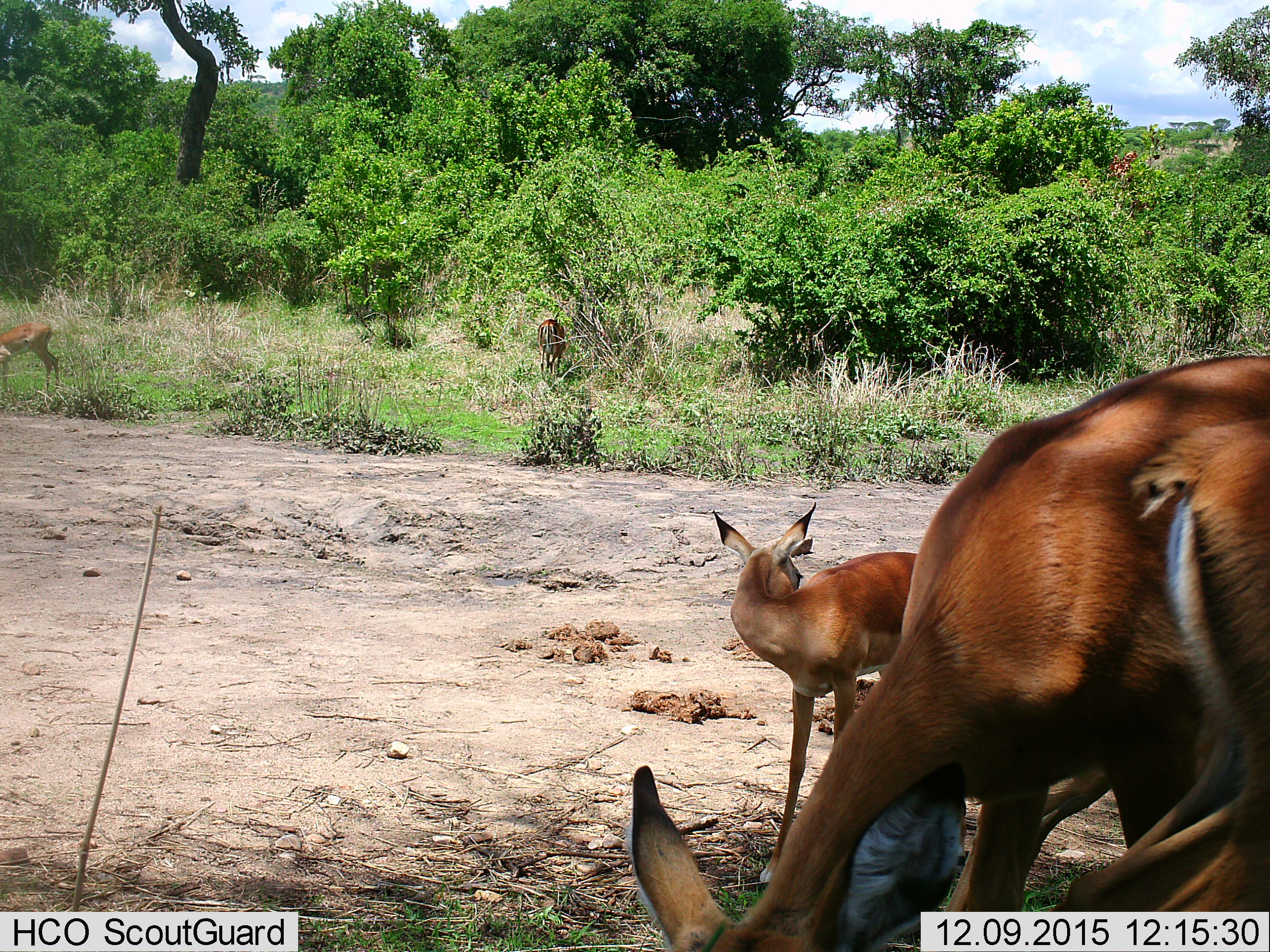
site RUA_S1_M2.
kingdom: Animalia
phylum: Chordata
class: Mammalia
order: Artiodactyla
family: Bovidae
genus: Aepyceros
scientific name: Aepyceros melampus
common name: impala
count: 4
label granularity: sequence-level